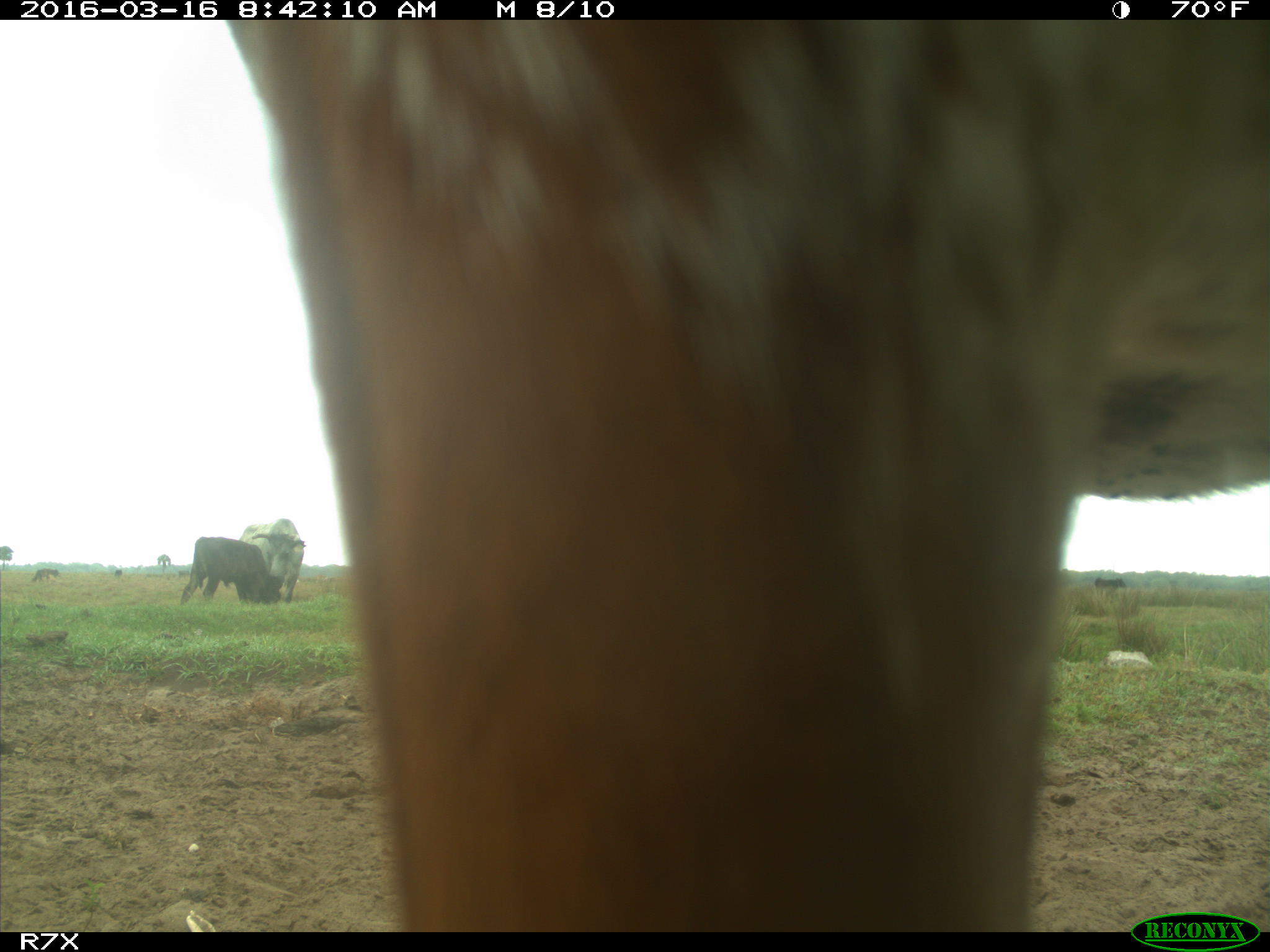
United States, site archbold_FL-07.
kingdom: Animalia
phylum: Chordata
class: Mammalia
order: Artiodactyla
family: Bovidae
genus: Bos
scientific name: Bos taurus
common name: domestic cow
Bos taurus (domestic cow).